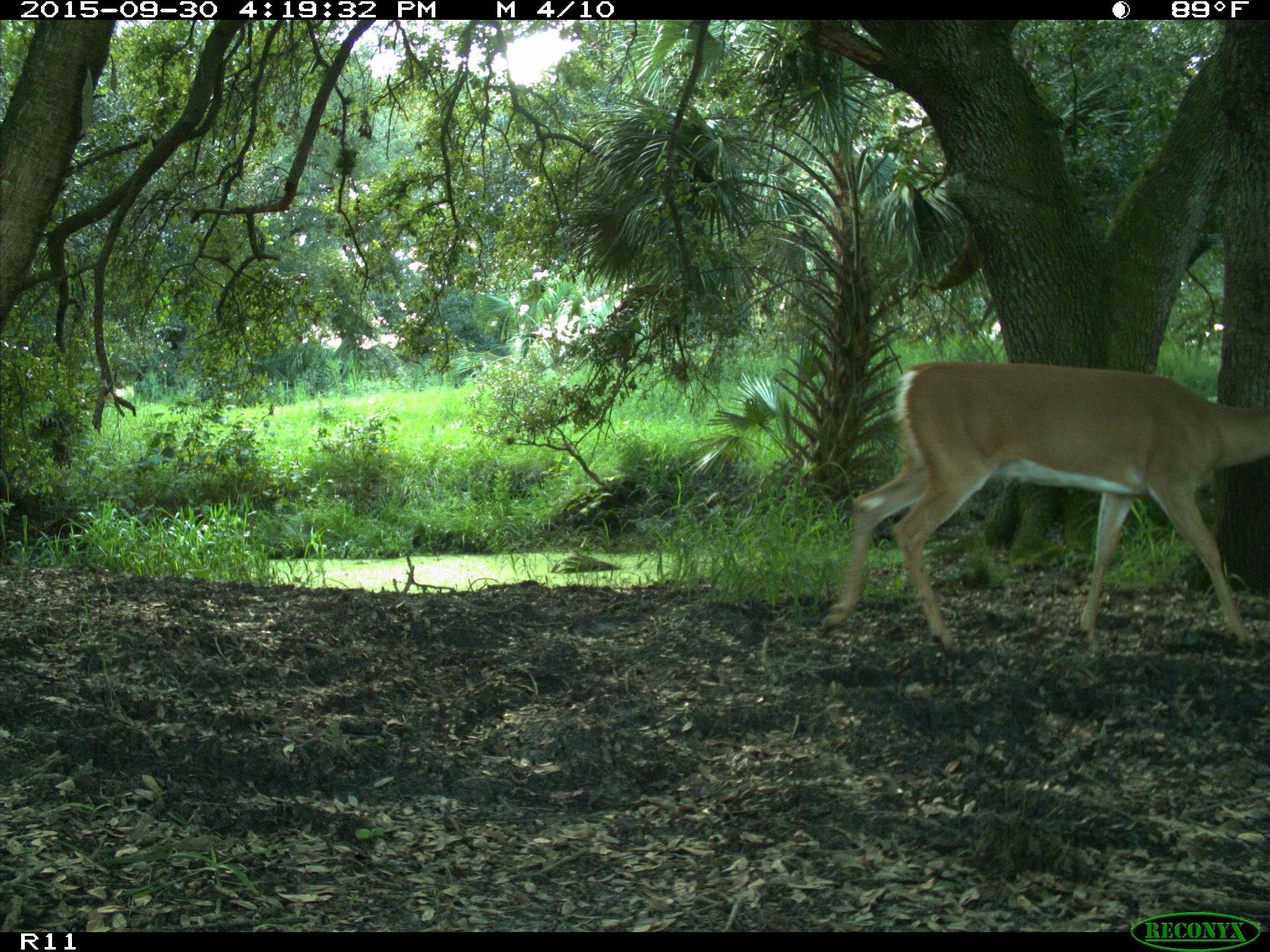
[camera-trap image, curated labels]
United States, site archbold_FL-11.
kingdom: Animalia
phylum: Chordata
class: Mammalia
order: Artiodactyla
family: Cervidae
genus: Odocoileus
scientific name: Odocoileus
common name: deer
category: unidentified deer